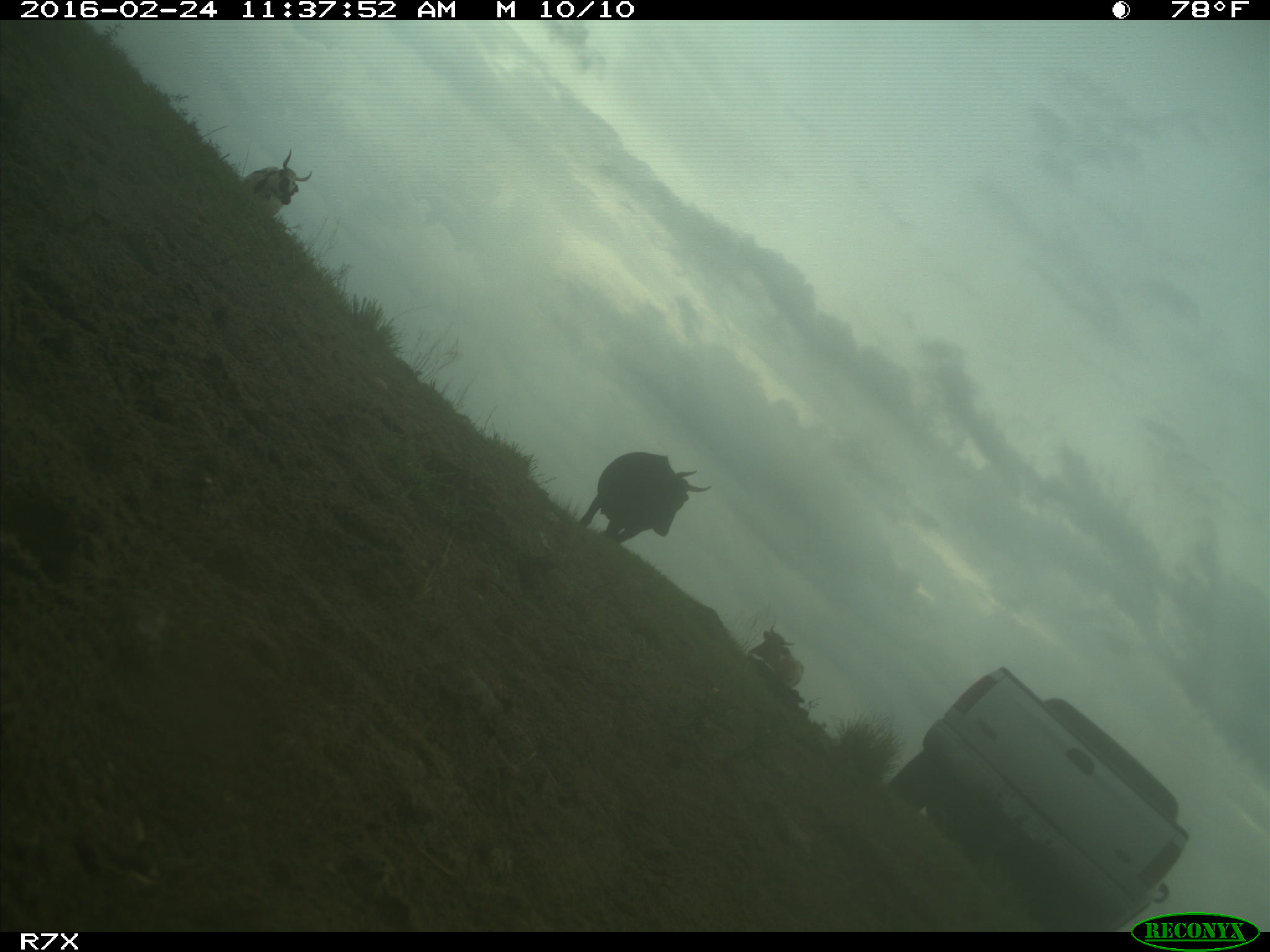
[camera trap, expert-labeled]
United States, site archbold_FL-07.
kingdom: Animalia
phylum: Chordata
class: Mammalia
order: Artiodactyla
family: Bovidae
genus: Bos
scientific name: Bos taurus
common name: domestic cow